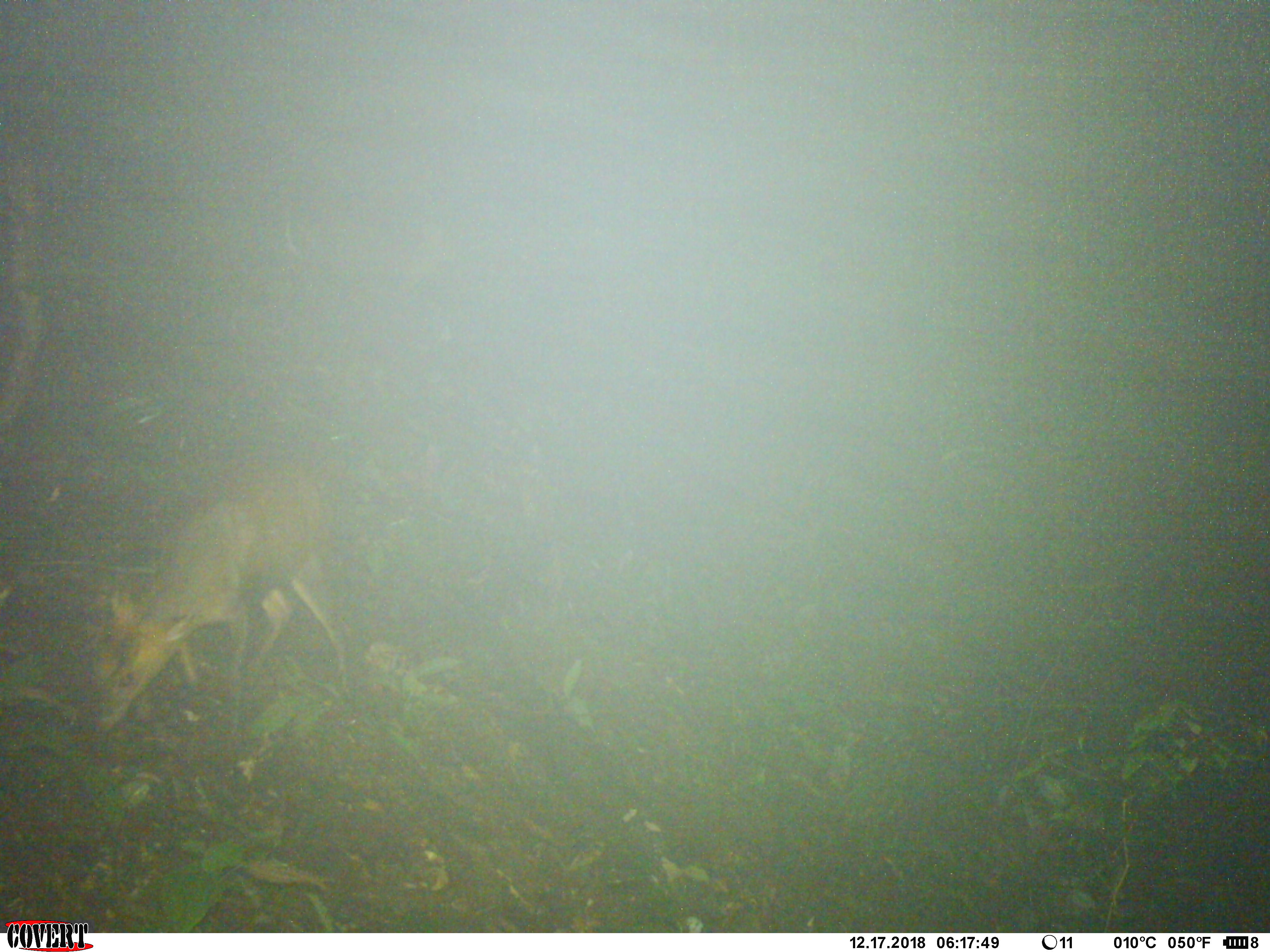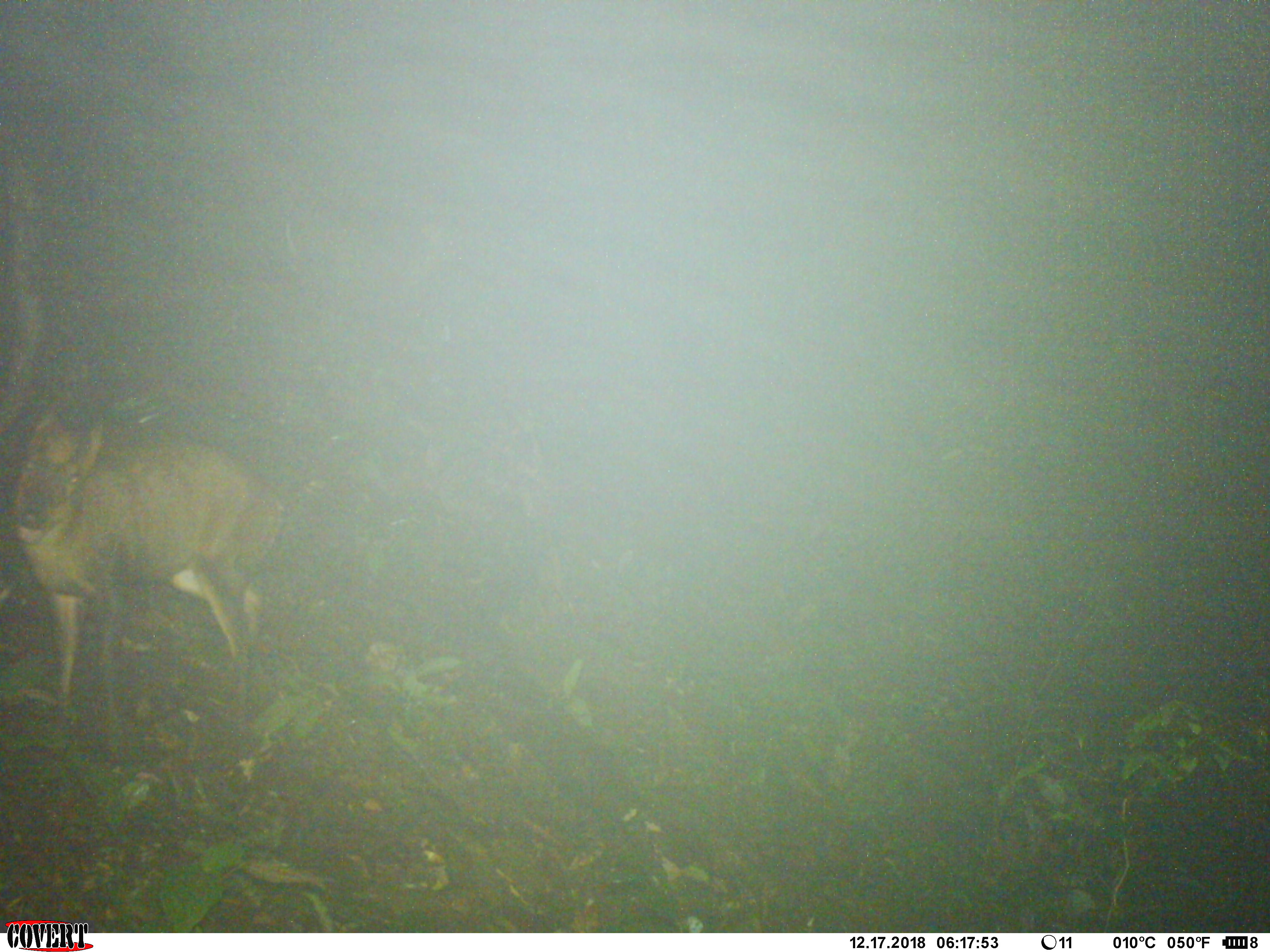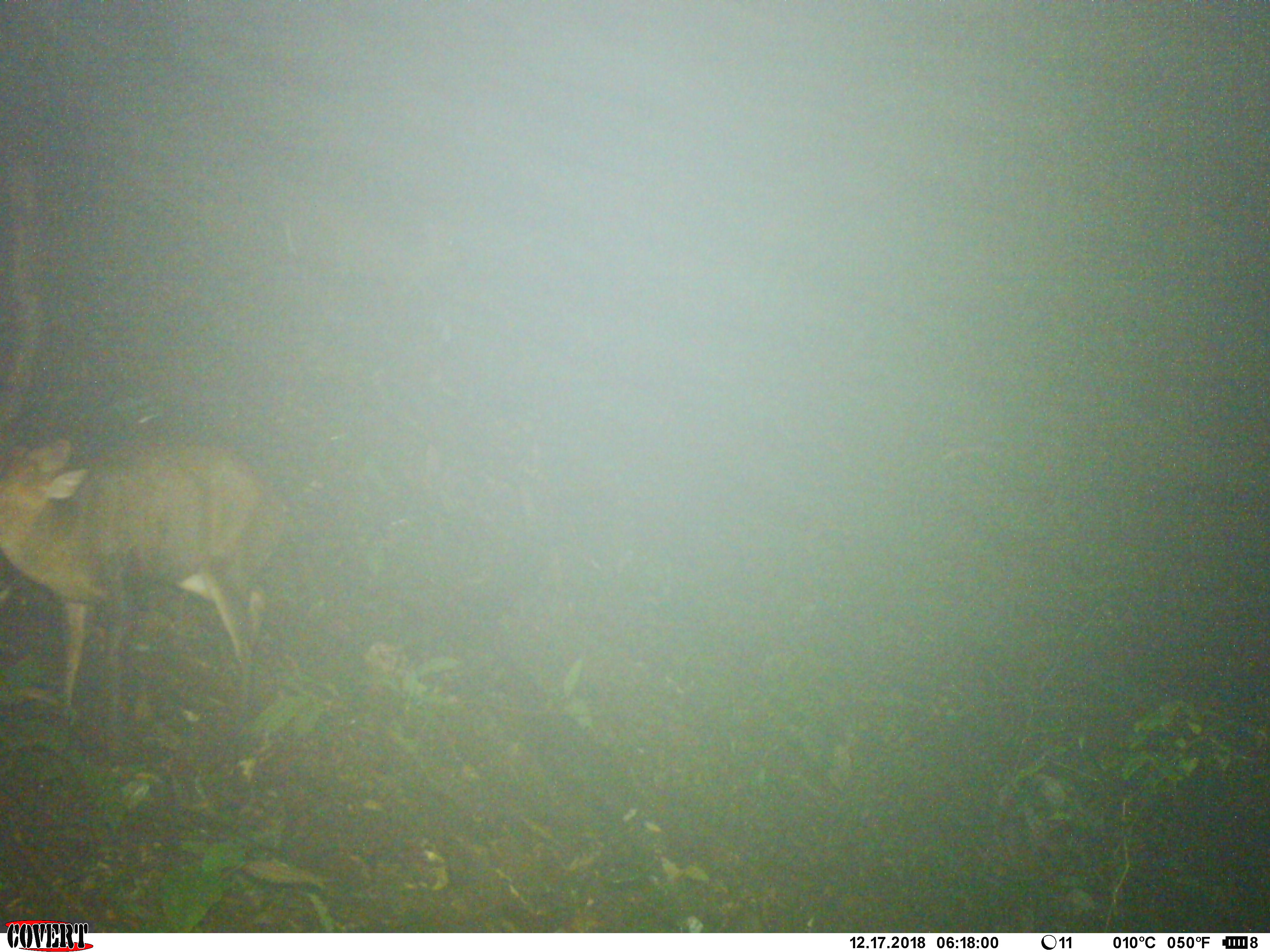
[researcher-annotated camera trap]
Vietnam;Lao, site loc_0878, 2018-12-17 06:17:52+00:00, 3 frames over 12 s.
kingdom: Animalia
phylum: Chordata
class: Mammalia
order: Artiodactyla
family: Cervidae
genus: Muntiacus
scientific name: Muntiacus rooseveltorum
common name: roosevelt's muntjac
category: roosevelts muntjac group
Roosevelts muntjac group (roosevelt's muntjac) (Muntiacus rooseveltorum). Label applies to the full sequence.